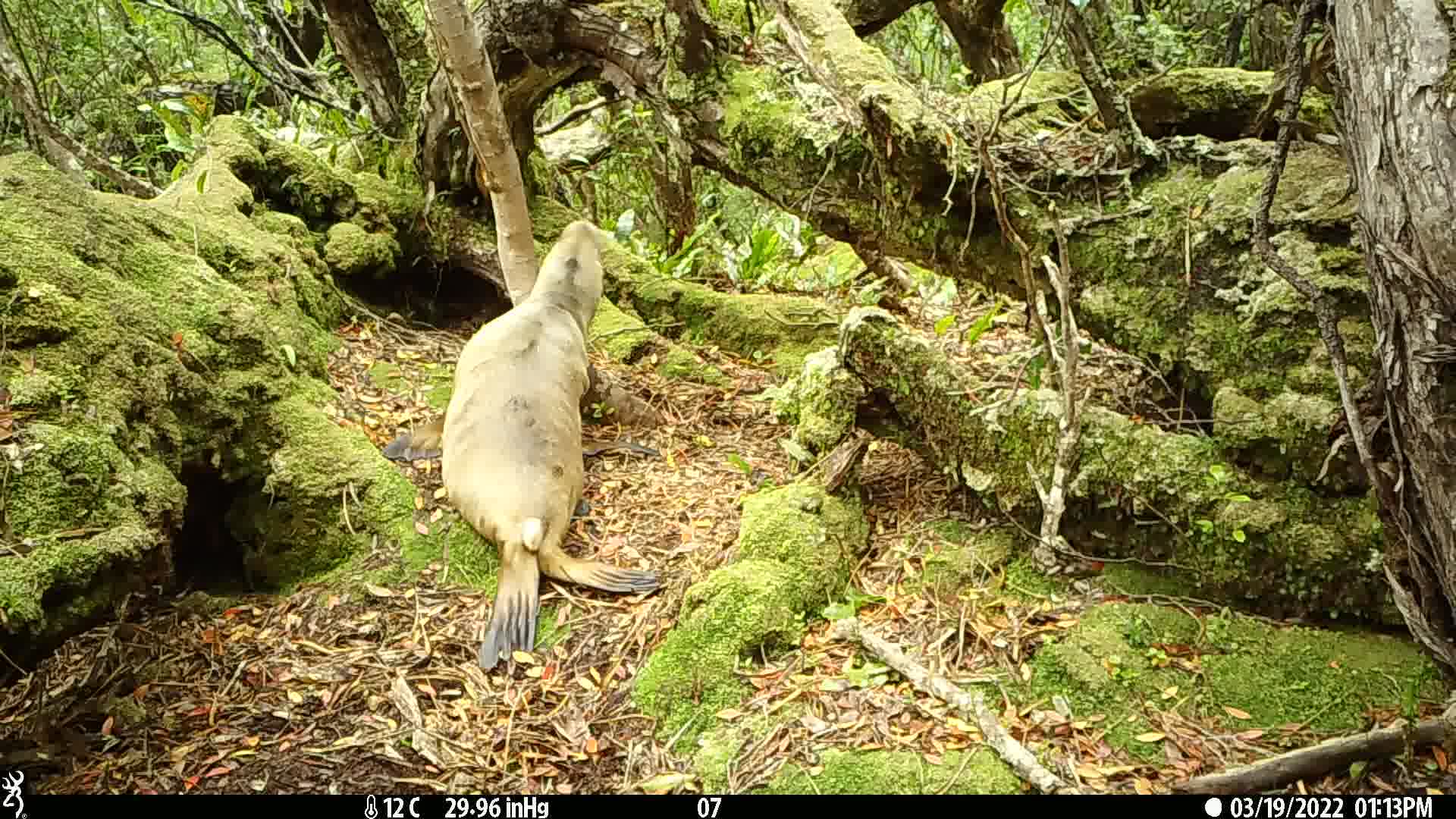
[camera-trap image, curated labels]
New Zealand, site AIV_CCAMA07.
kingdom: Animalia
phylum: Chordata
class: Mammalia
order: Carnivora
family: Otariidae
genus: Phocarctos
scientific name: Phocarctos hookeri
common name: new zealand sea lion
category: sealion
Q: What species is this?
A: Sealion (new zealand sea lion) (Phocarctos hookeri).